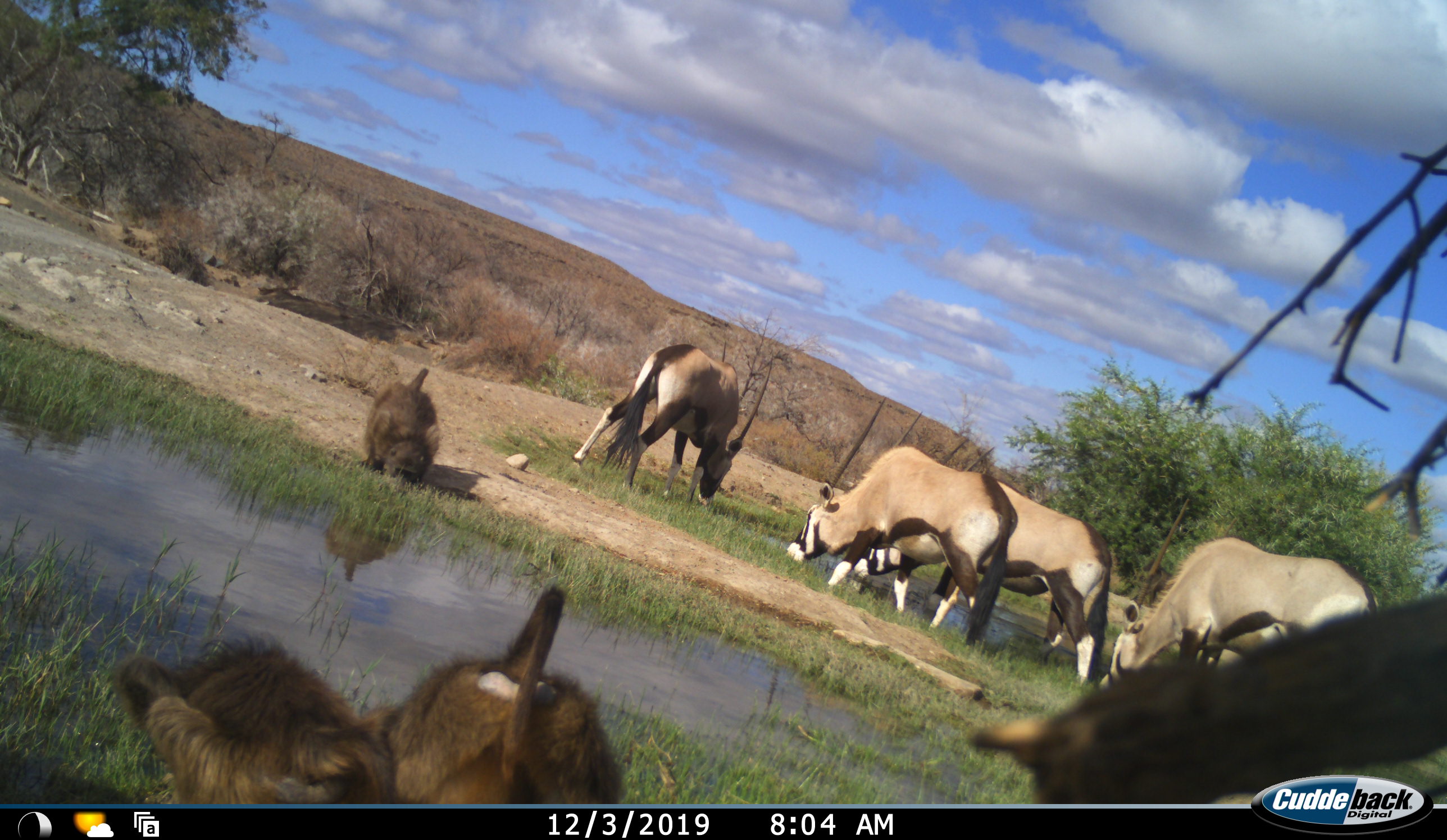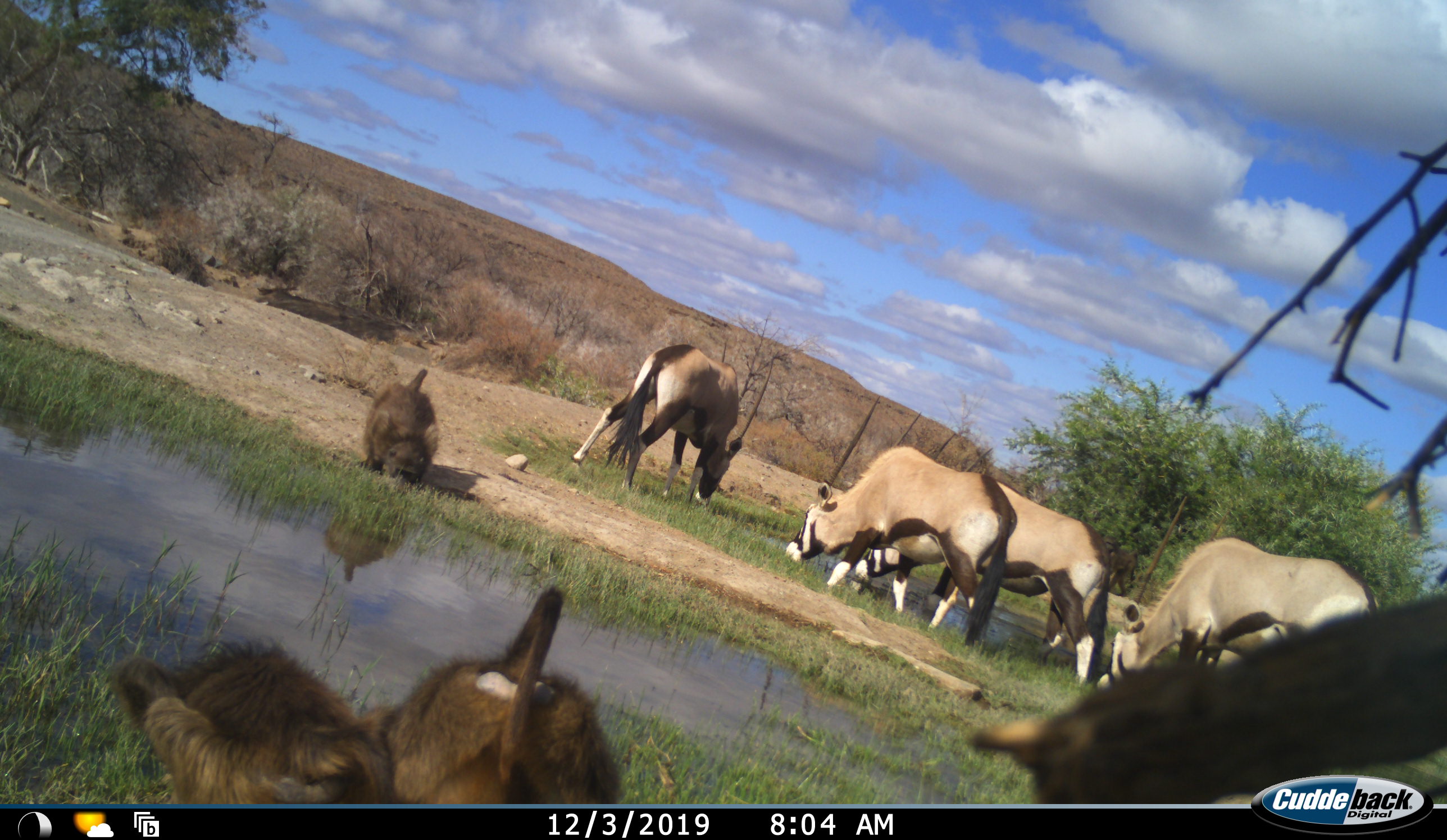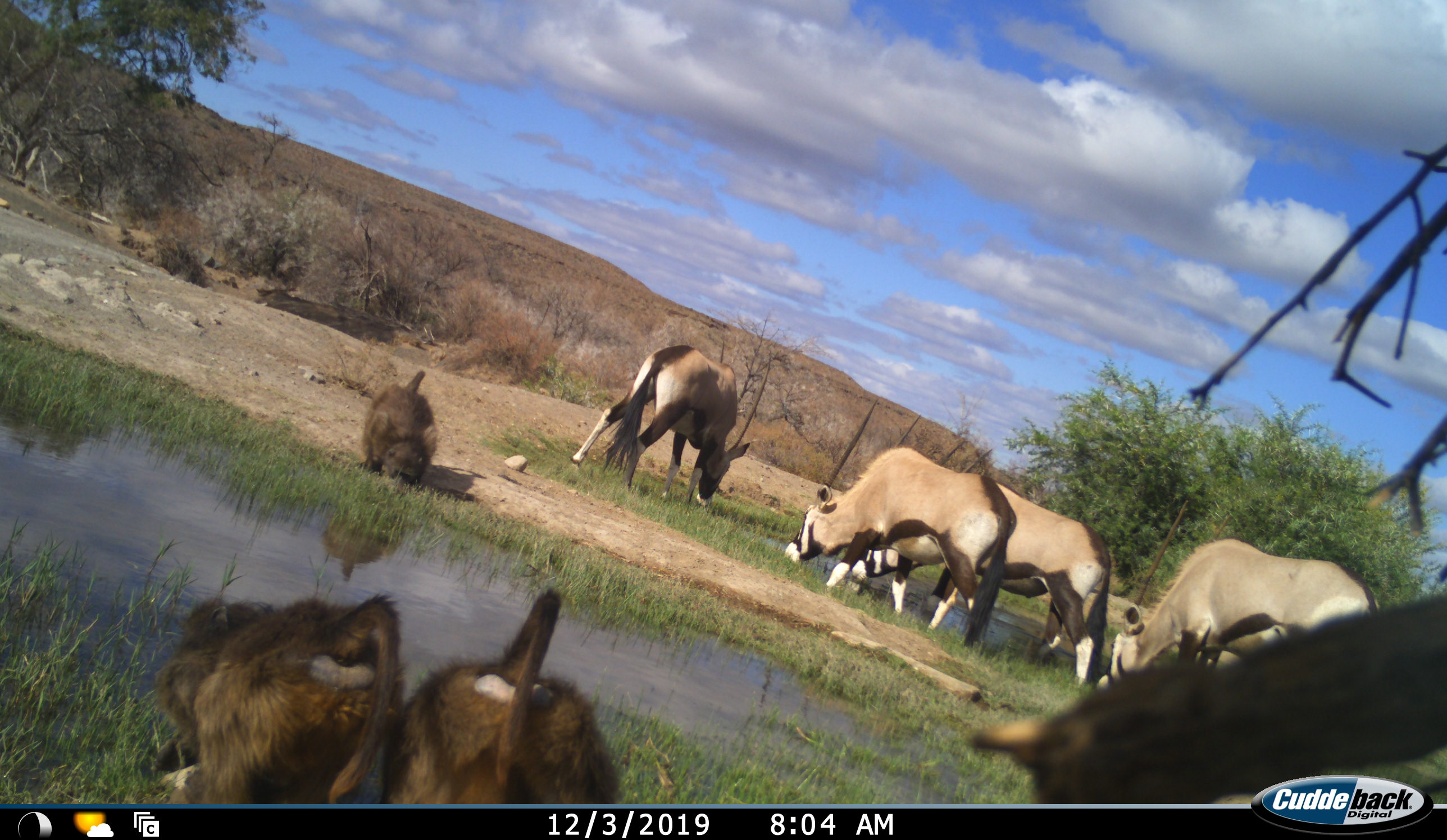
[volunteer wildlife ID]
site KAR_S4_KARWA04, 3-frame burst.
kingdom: Animalia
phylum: Chordata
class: Mammalia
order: Primates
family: Cercopithecidae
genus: Papio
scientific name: Papio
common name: baboon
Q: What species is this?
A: Baboon (Papio).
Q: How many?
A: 4.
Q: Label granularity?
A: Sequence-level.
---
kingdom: Animalia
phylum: Chordata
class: Mammalia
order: Artiodactyla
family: Bovidae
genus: Oryx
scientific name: Oryx gazella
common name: gemsbok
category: oryx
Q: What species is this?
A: Oryx (gemsbok) (Oryx gazella).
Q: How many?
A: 4.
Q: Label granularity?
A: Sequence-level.